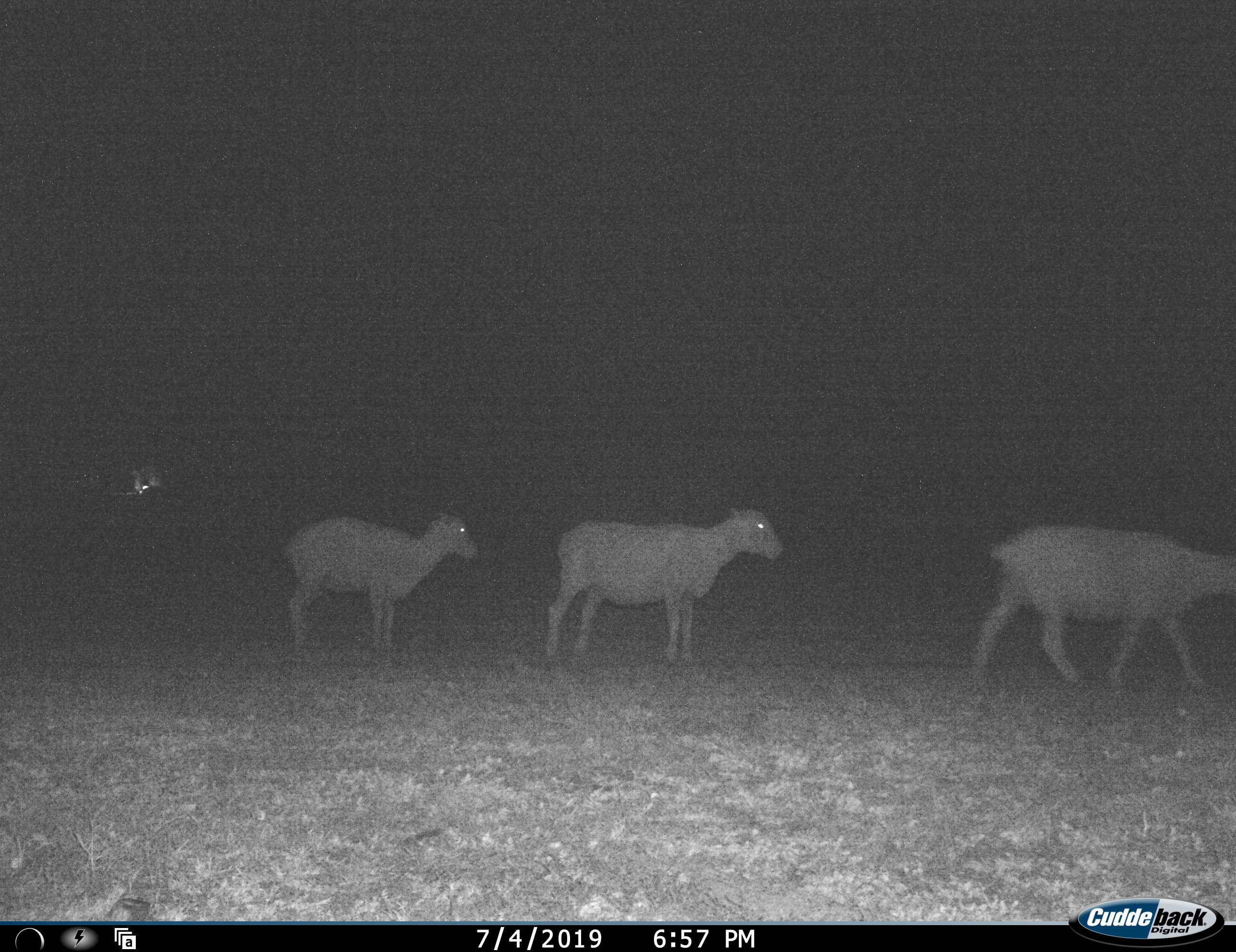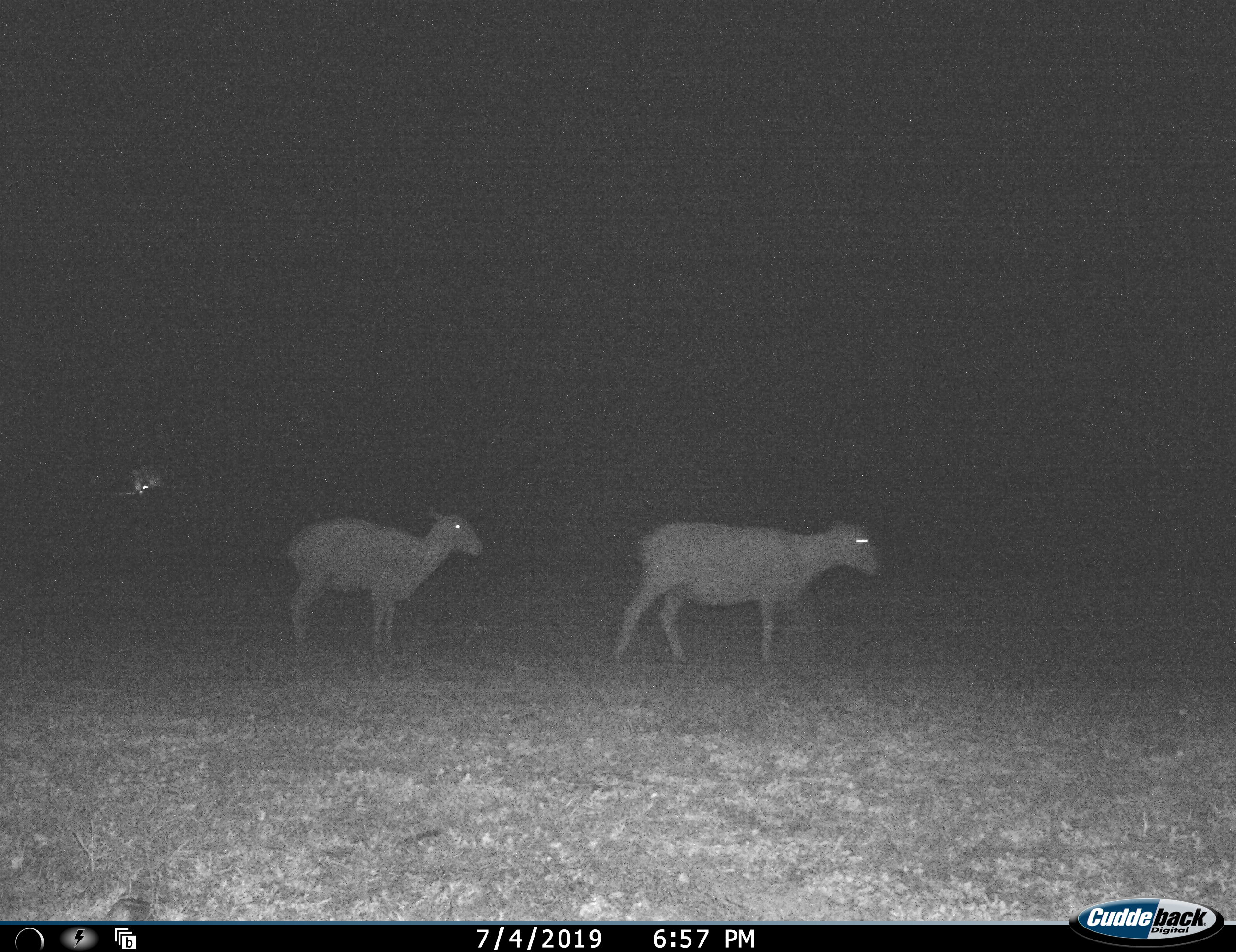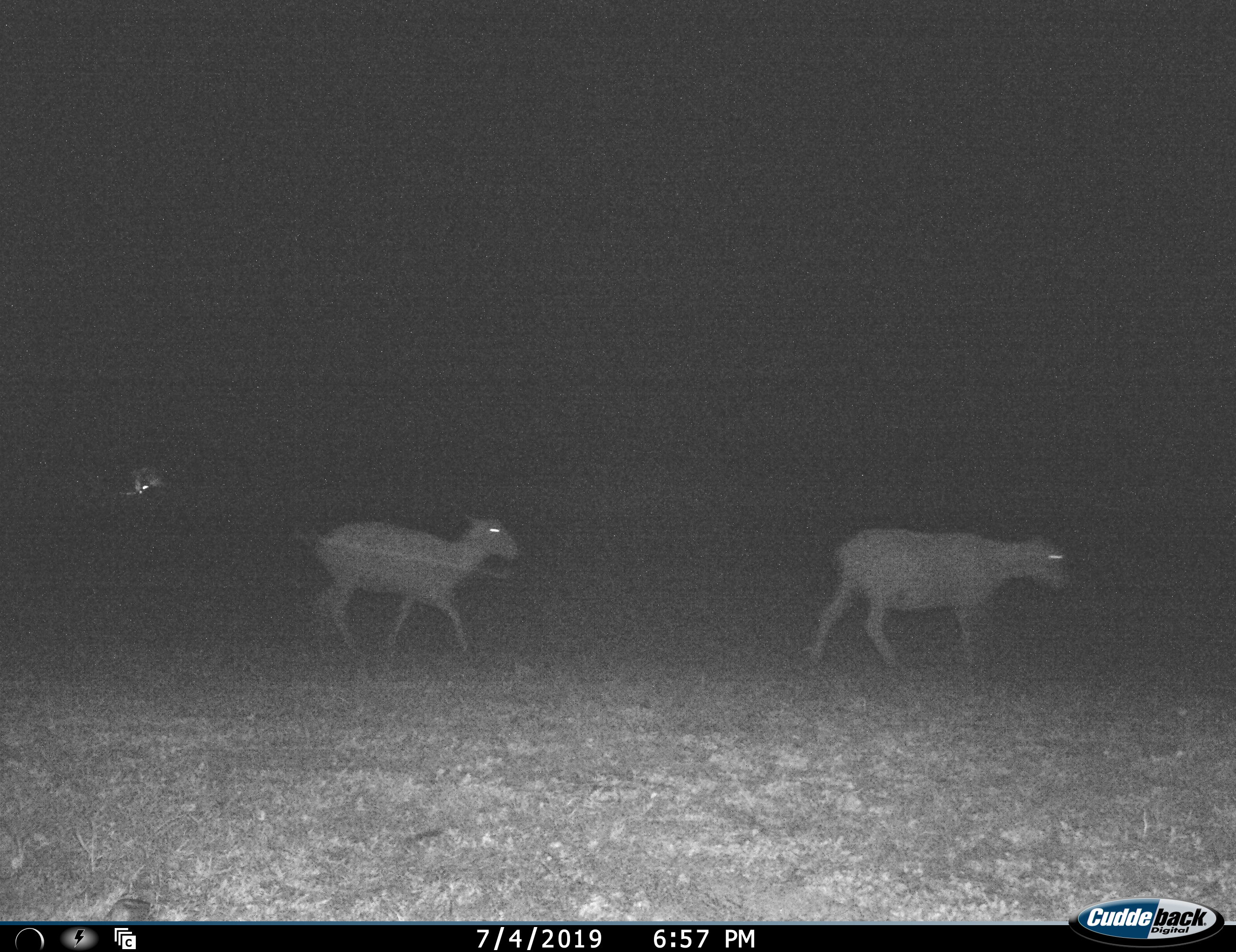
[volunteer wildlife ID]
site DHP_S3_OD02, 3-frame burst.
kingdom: Animalia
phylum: Chordata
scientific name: Vertebrata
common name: domestic animal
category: domesticanimal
Domesticanimal (domestic animal) (Vertebrata), count 3. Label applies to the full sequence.